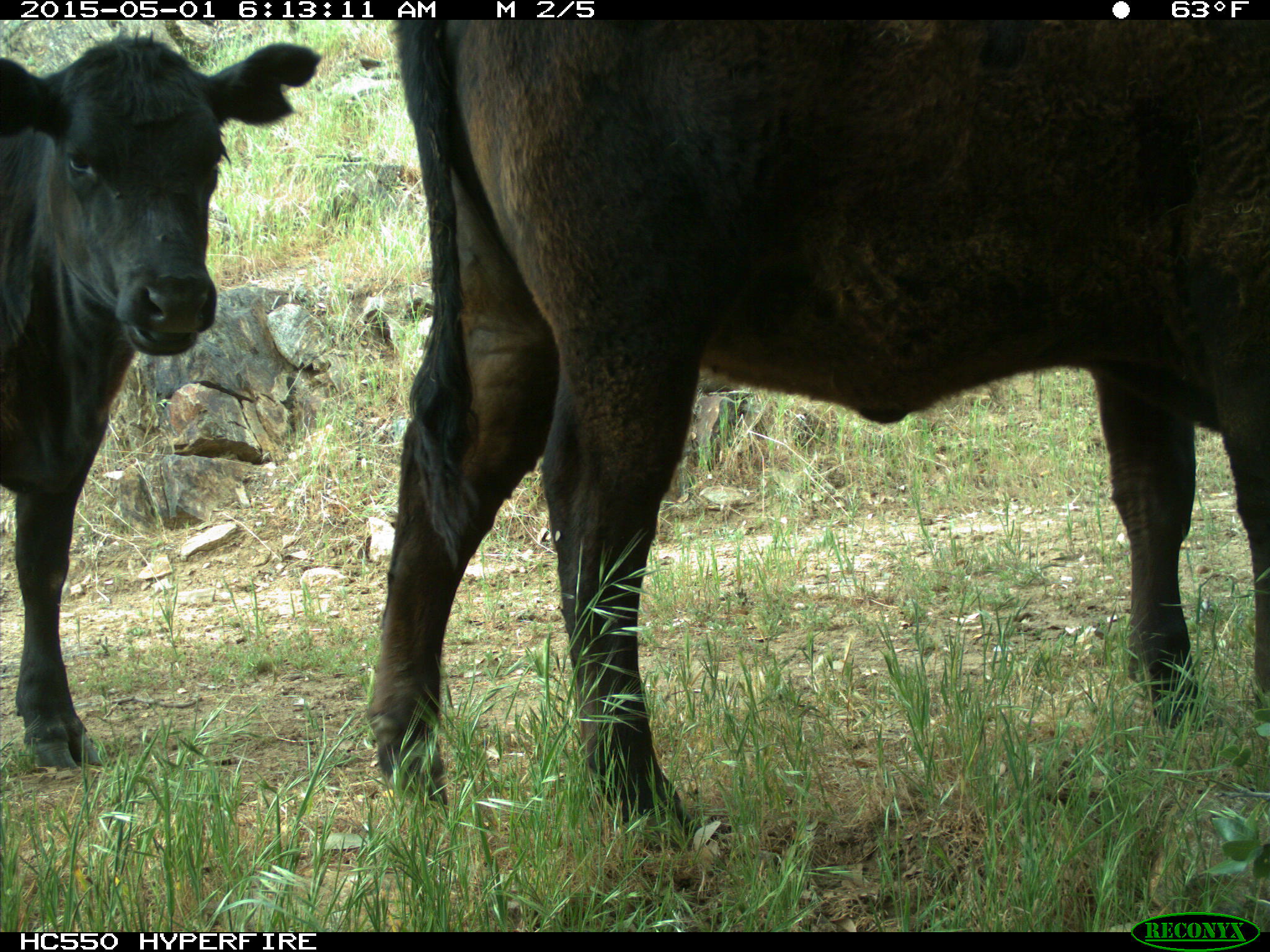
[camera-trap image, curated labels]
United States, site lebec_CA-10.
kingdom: Animalia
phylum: Chordata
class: Mammalia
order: Artiodactyla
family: Bovidae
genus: Bos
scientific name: Bos taurus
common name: domestic cow